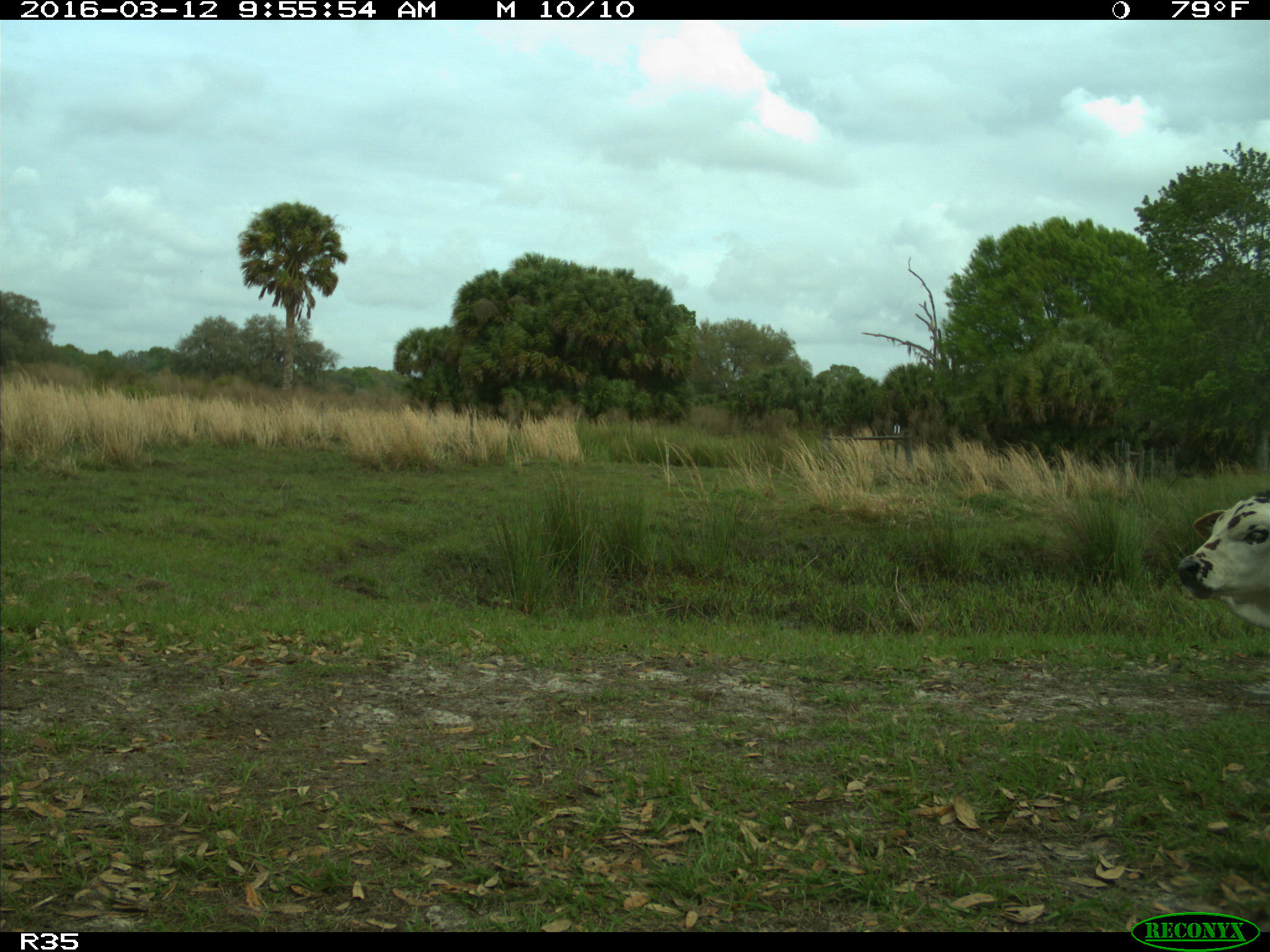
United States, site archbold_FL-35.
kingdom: Animalia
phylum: Chordata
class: Mammalia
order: Artiodactyla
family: Bovidae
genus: Bos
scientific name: Bos taurus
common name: domestic cow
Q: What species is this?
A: Bos taurus (domestic cow).